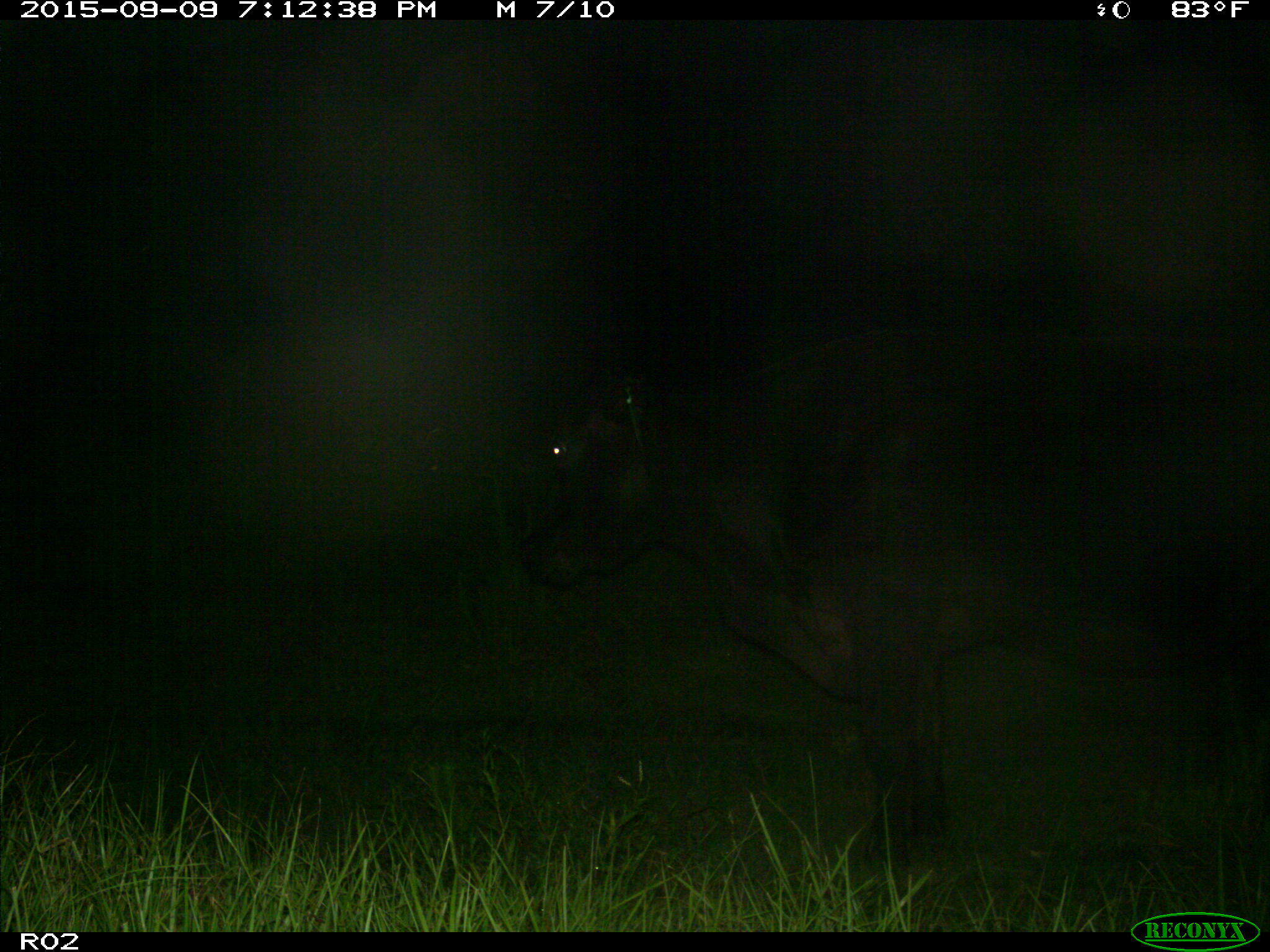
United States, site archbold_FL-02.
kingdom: Animalia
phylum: Chordata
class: Mammalia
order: Artiodactyla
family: Bovidae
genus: Bos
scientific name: Bos taurus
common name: domestic cow